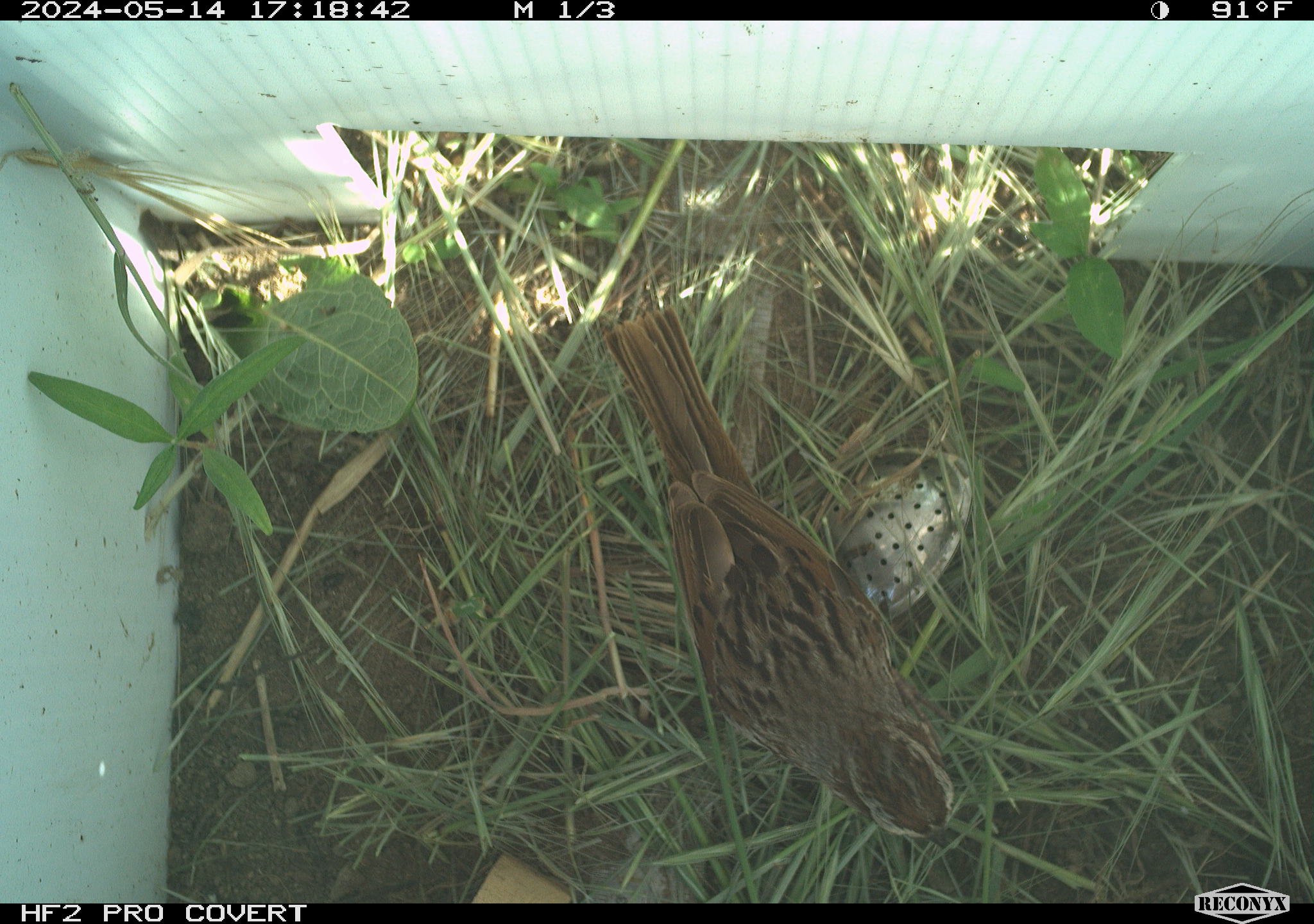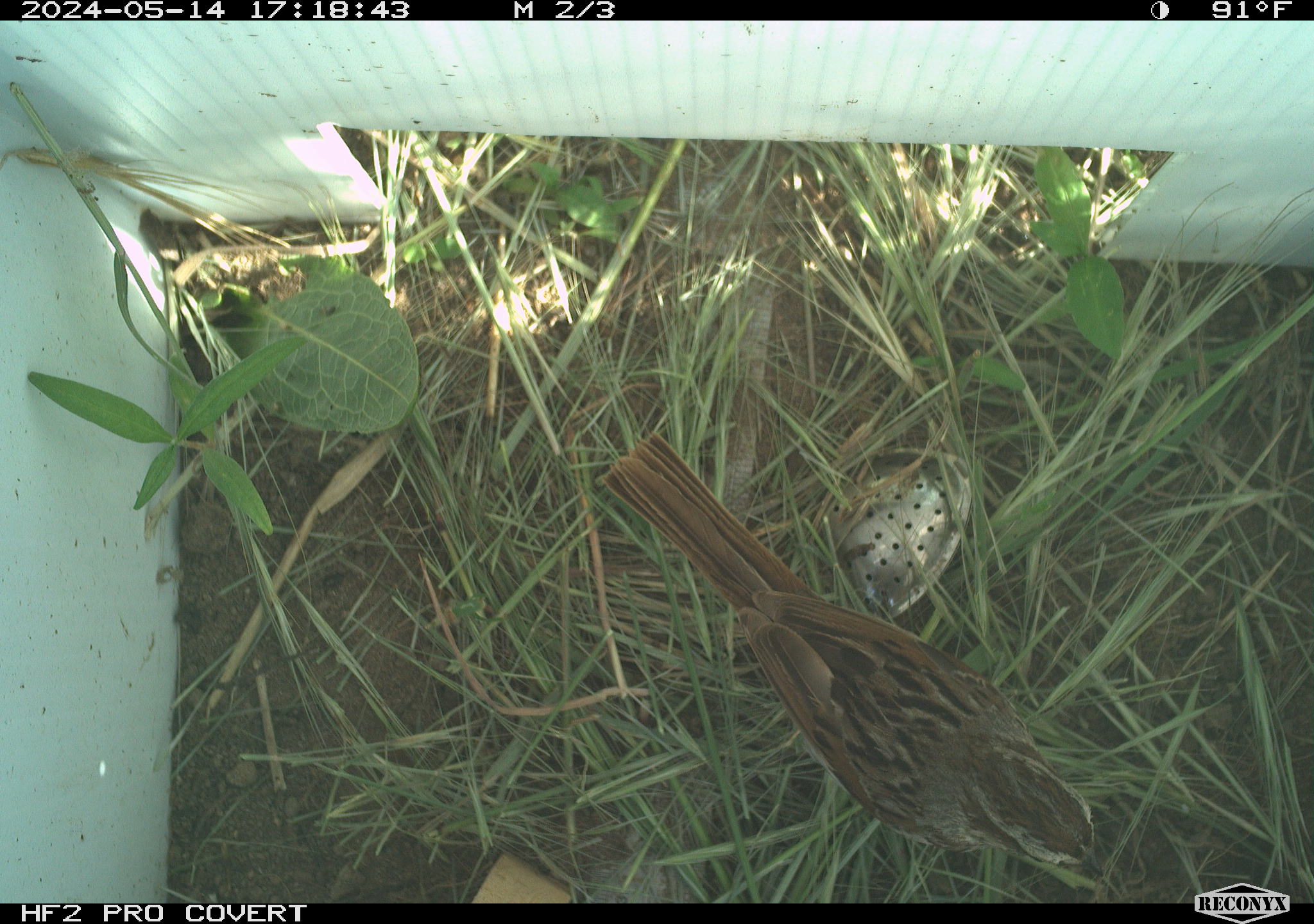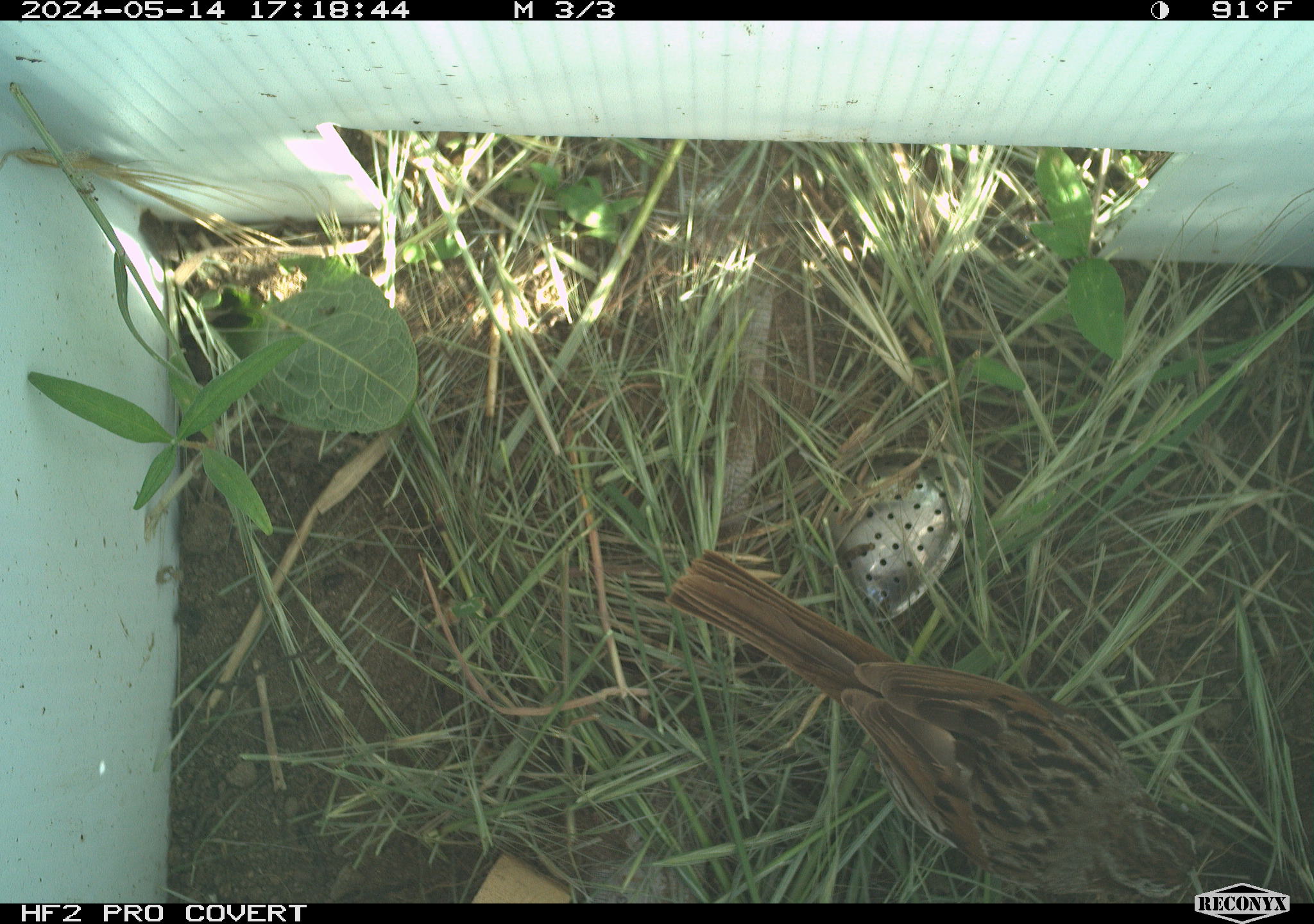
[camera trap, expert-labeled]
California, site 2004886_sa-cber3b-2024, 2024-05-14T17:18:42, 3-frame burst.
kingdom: Animalia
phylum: Chordata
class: Aves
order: Passeriformes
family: Passerellidae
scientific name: Passerellidae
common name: new world sparrows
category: passerellidae family